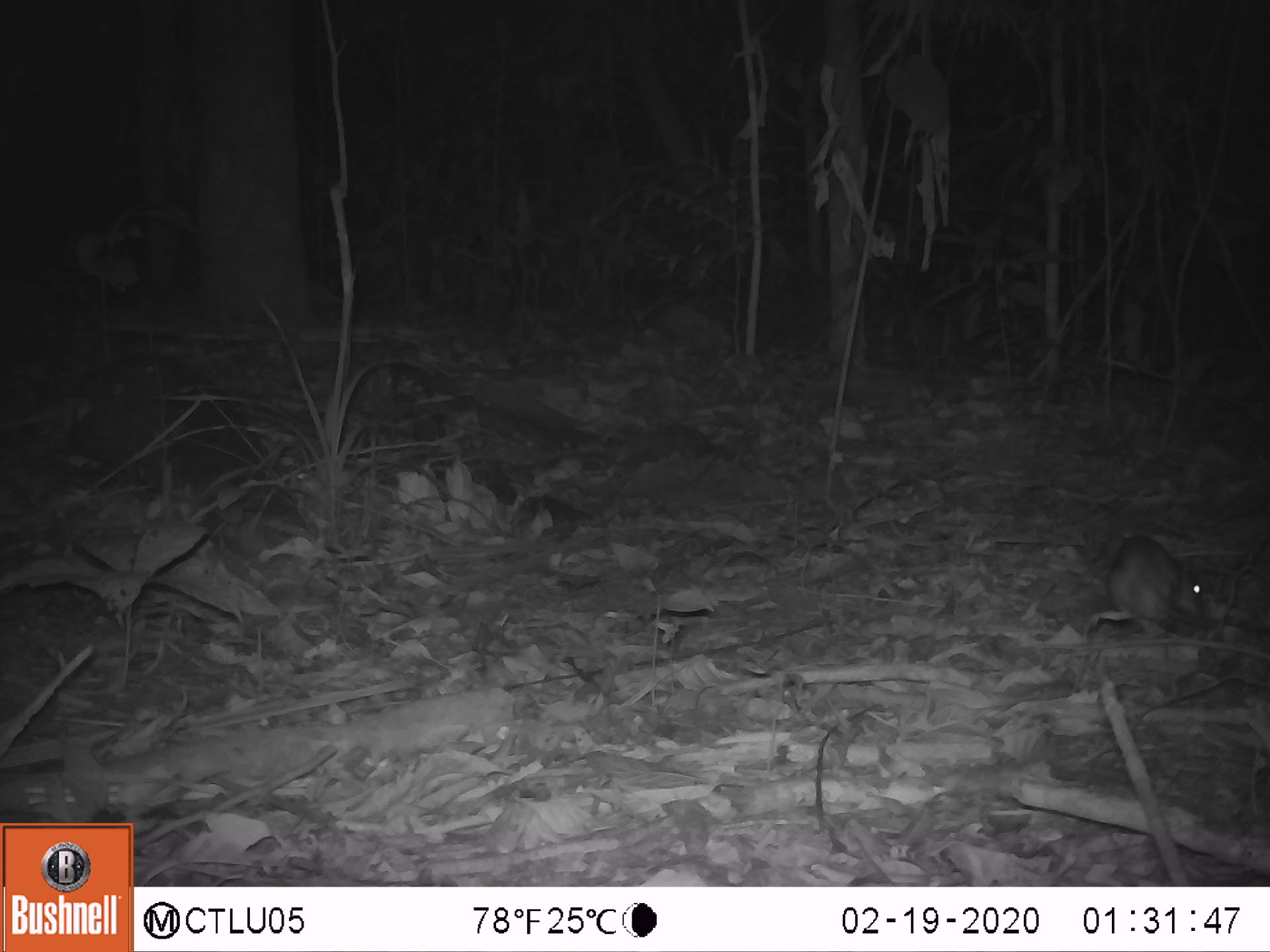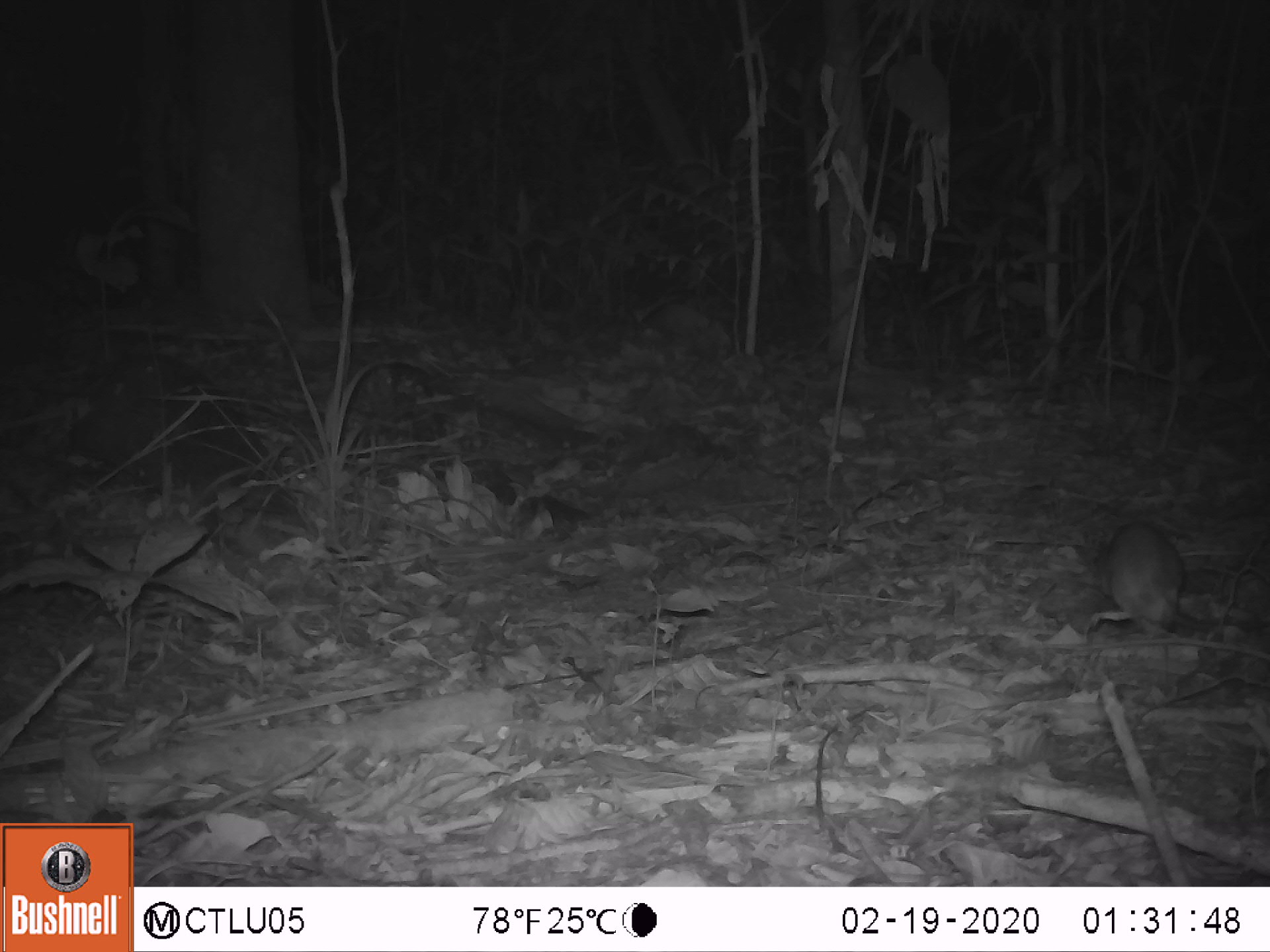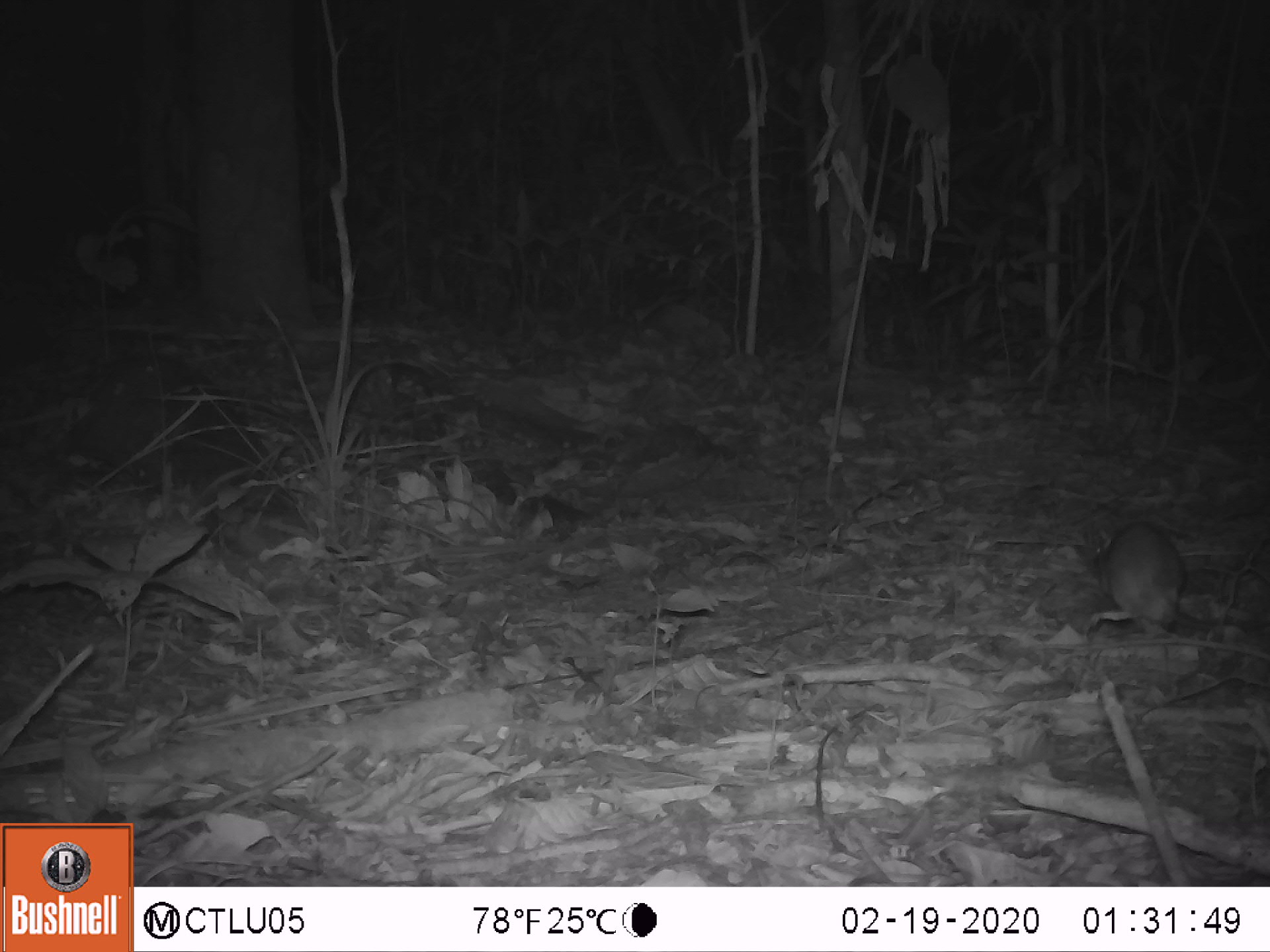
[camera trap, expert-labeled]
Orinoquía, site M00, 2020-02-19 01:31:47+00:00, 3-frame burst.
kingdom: Animalia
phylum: Chordata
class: Mammalia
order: Rodentia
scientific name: Rodentia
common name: rodent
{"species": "rodent (Rodentia)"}